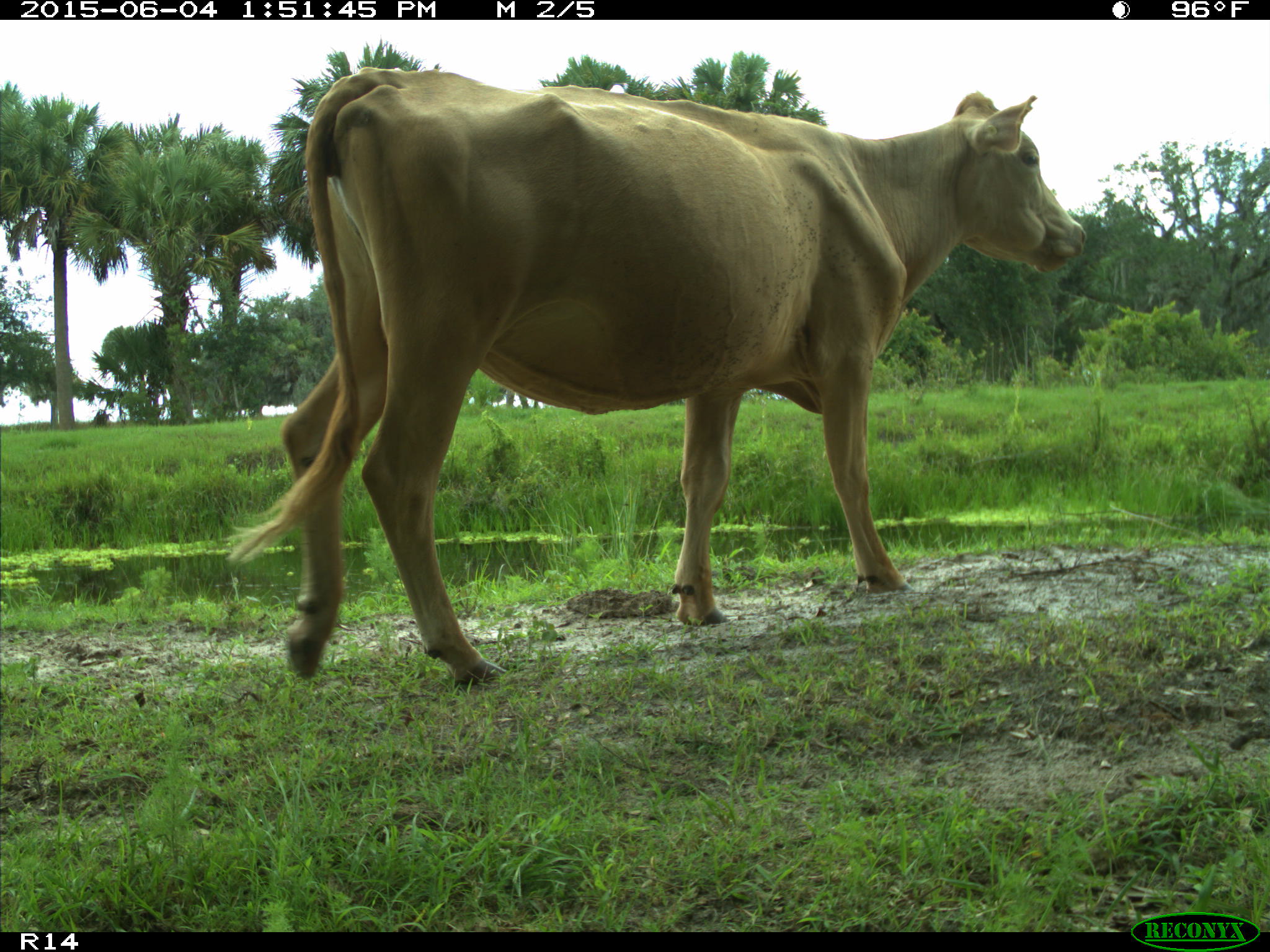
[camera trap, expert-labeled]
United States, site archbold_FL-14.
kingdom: Animalia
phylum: Chordata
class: Mammalia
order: Artiodactyla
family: Bovidae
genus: Bos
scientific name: Bos taurus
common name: domestic cow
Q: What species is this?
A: Bos taurus (domestic cow).